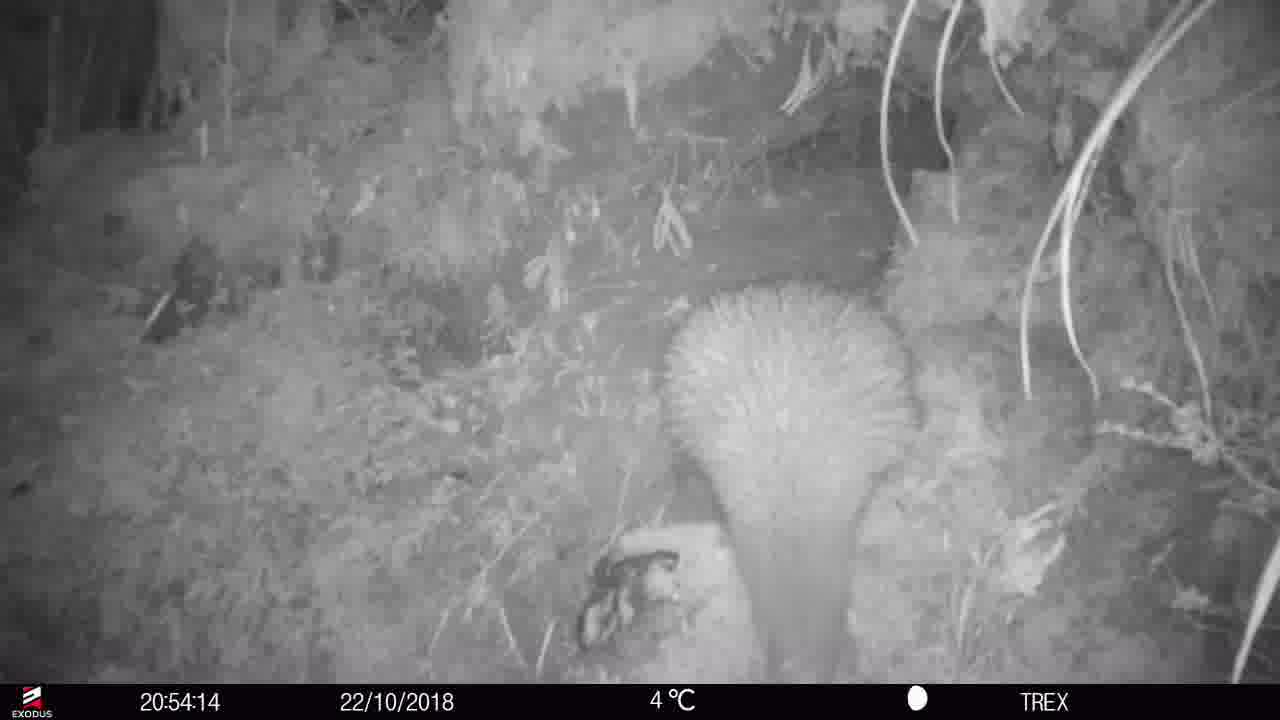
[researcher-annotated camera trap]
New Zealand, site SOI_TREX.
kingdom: Animalia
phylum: Chordata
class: Aves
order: Apterygiformes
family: Apterygidae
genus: Apteryx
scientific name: Apteryx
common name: kiwi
Kiwi (Apteryx).